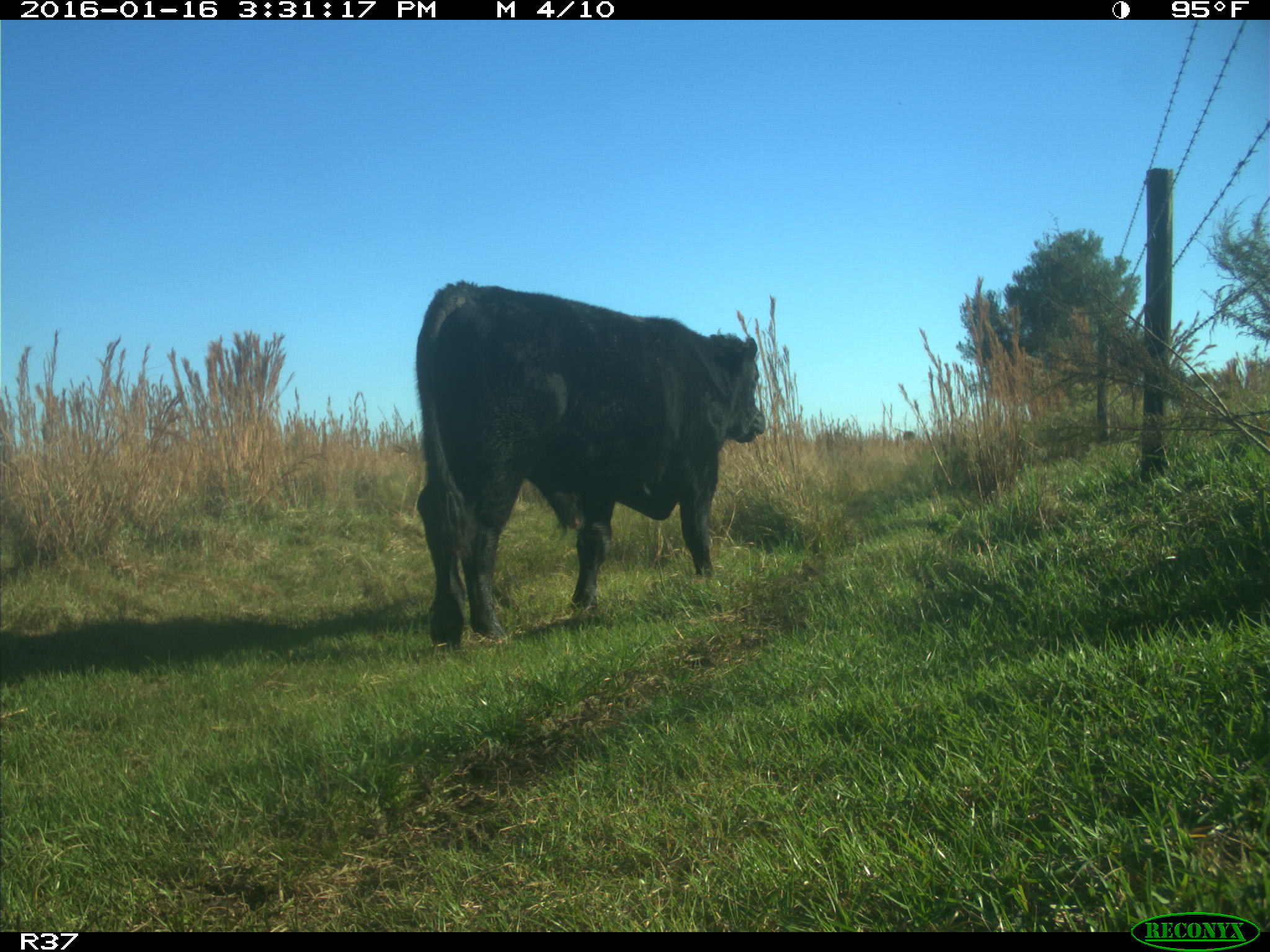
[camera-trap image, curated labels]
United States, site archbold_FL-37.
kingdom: Animalia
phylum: Chordata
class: Mammalia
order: Artiodactyla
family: Bovidae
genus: Bos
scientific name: Bos taurus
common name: domestic cow